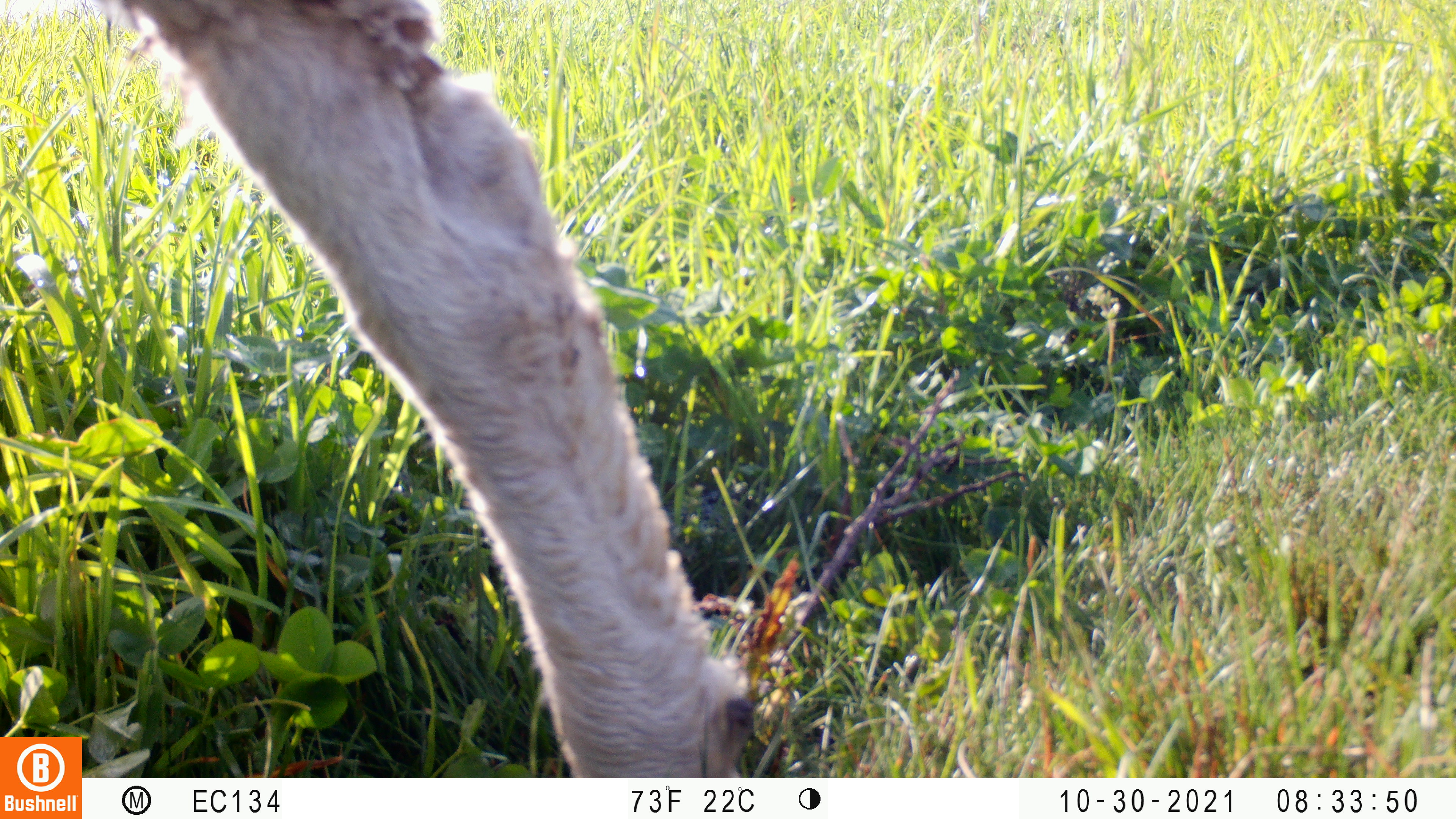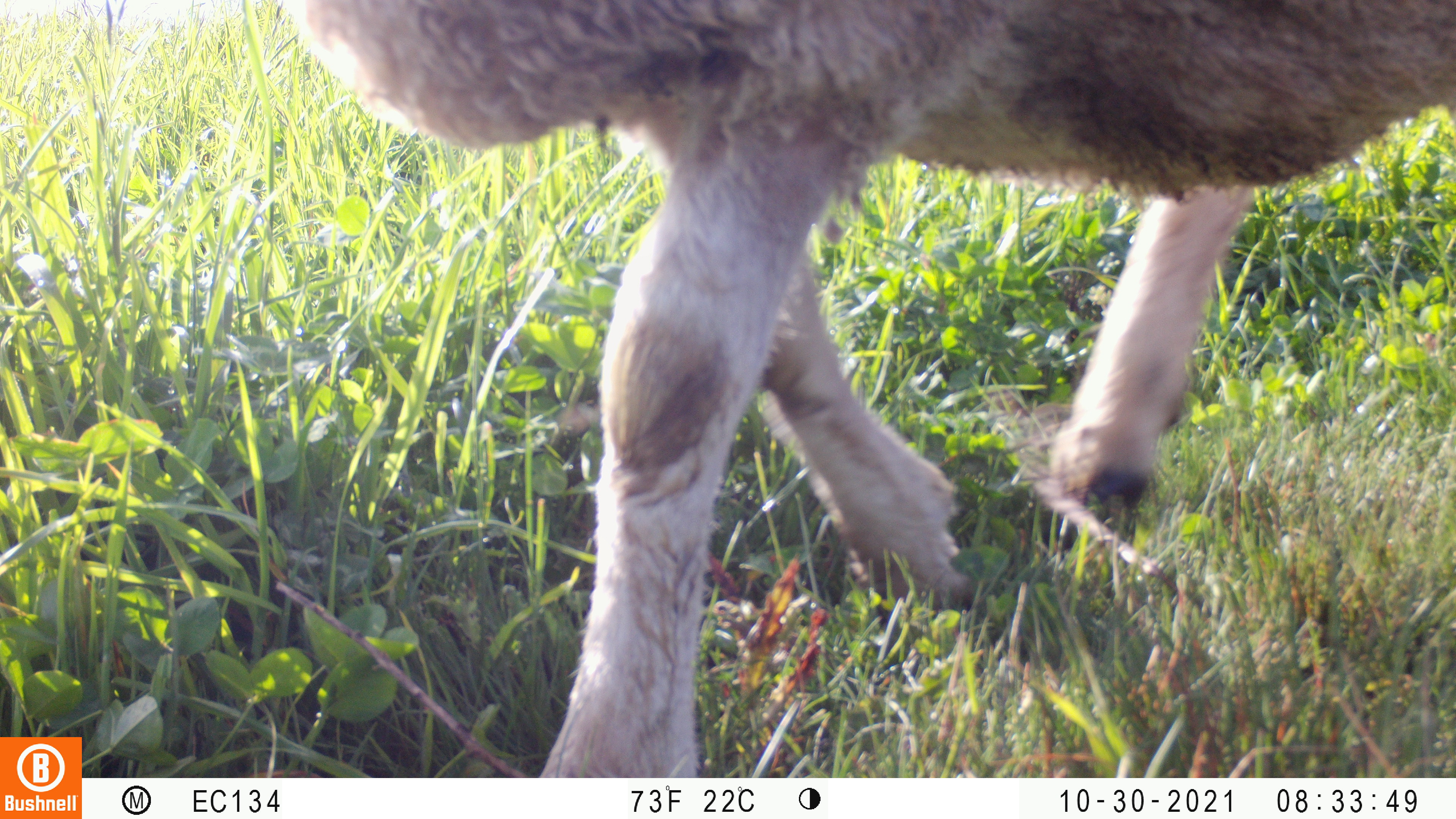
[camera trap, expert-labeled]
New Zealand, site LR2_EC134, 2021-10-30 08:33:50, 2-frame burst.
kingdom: Animalia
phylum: Chordata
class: Mammalia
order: Artiodactyla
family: Bovidae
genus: Bos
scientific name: Bos taurus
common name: domestic cow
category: cow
Cow (domestic cow) (Bos taurus).